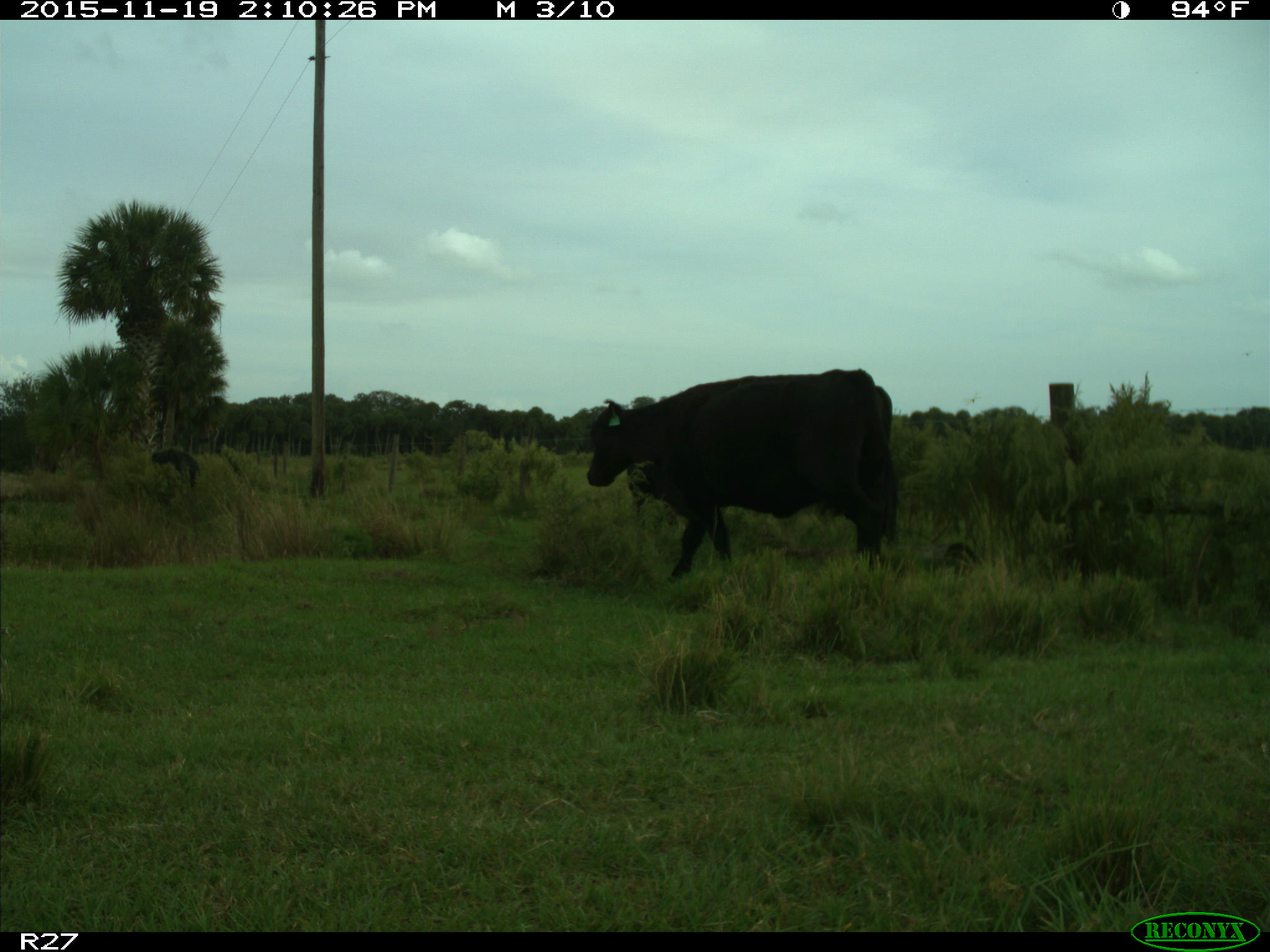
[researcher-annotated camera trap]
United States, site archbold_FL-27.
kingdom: Animalia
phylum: Chordata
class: Mammalia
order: Artiodactyla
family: Bovidae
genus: Bos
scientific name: Bos taurus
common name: domestic cow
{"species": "Bos taurus (domestic cow)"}